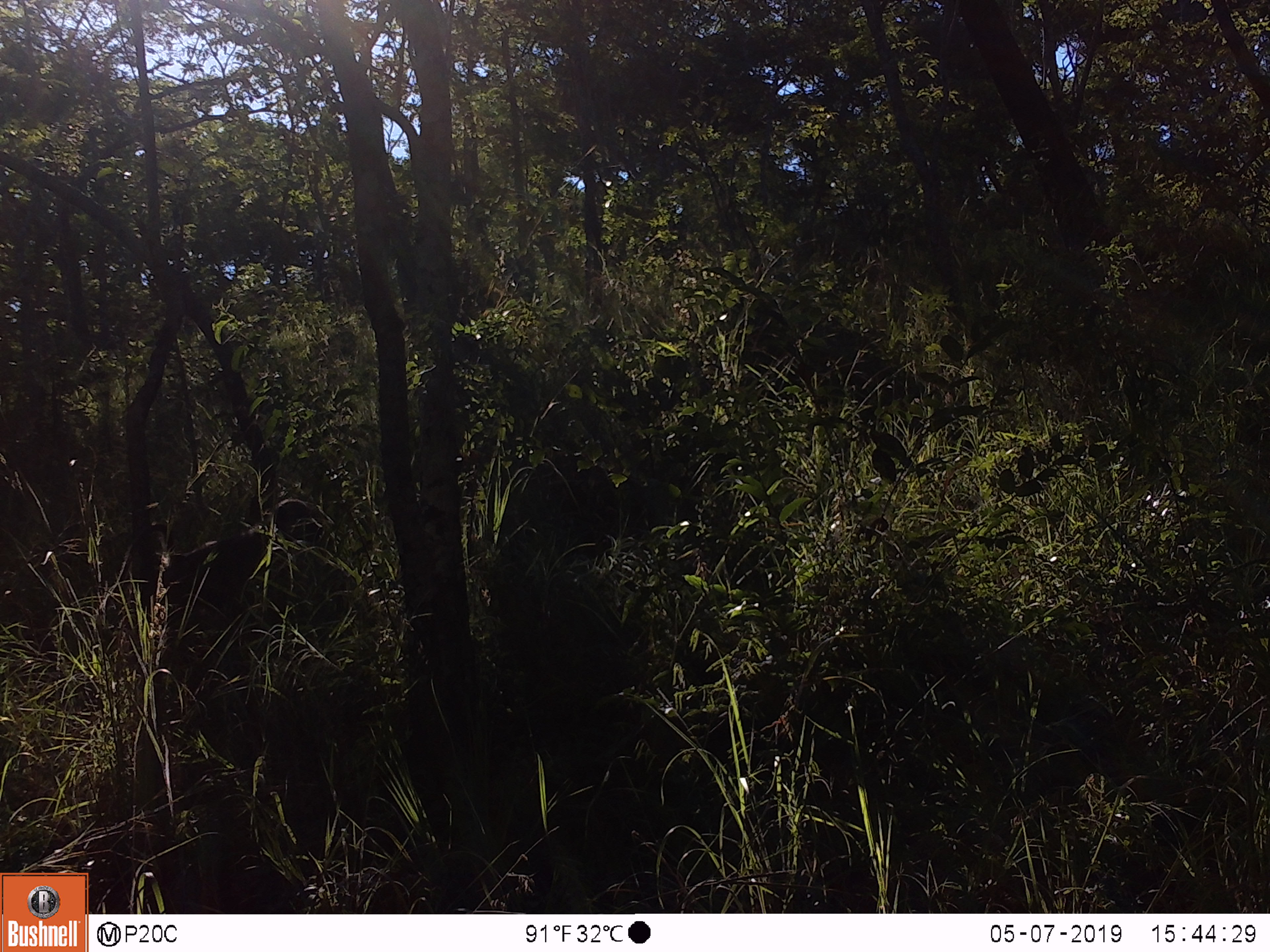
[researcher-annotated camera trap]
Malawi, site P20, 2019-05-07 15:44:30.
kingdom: Animalia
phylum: Chordata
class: Mammalia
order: Primates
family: Cercopithecidae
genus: Papio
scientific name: Papio cynocephalus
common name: yellow baboon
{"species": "yellow baboon (Papio cynocephalus)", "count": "1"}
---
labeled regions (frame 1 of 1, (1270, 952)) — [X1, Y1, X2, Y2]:
yellow baboon: [96, 492, 330, 640]